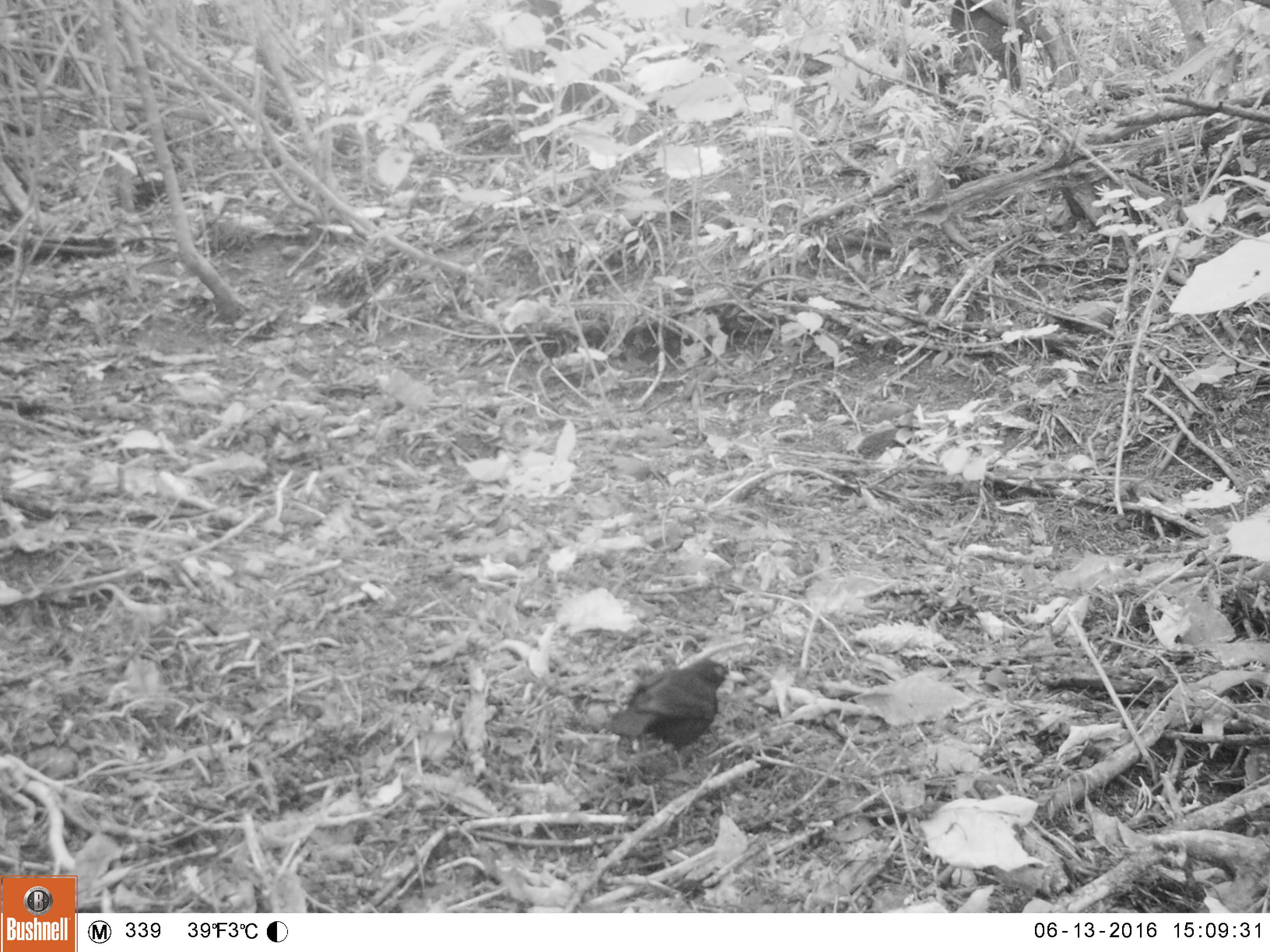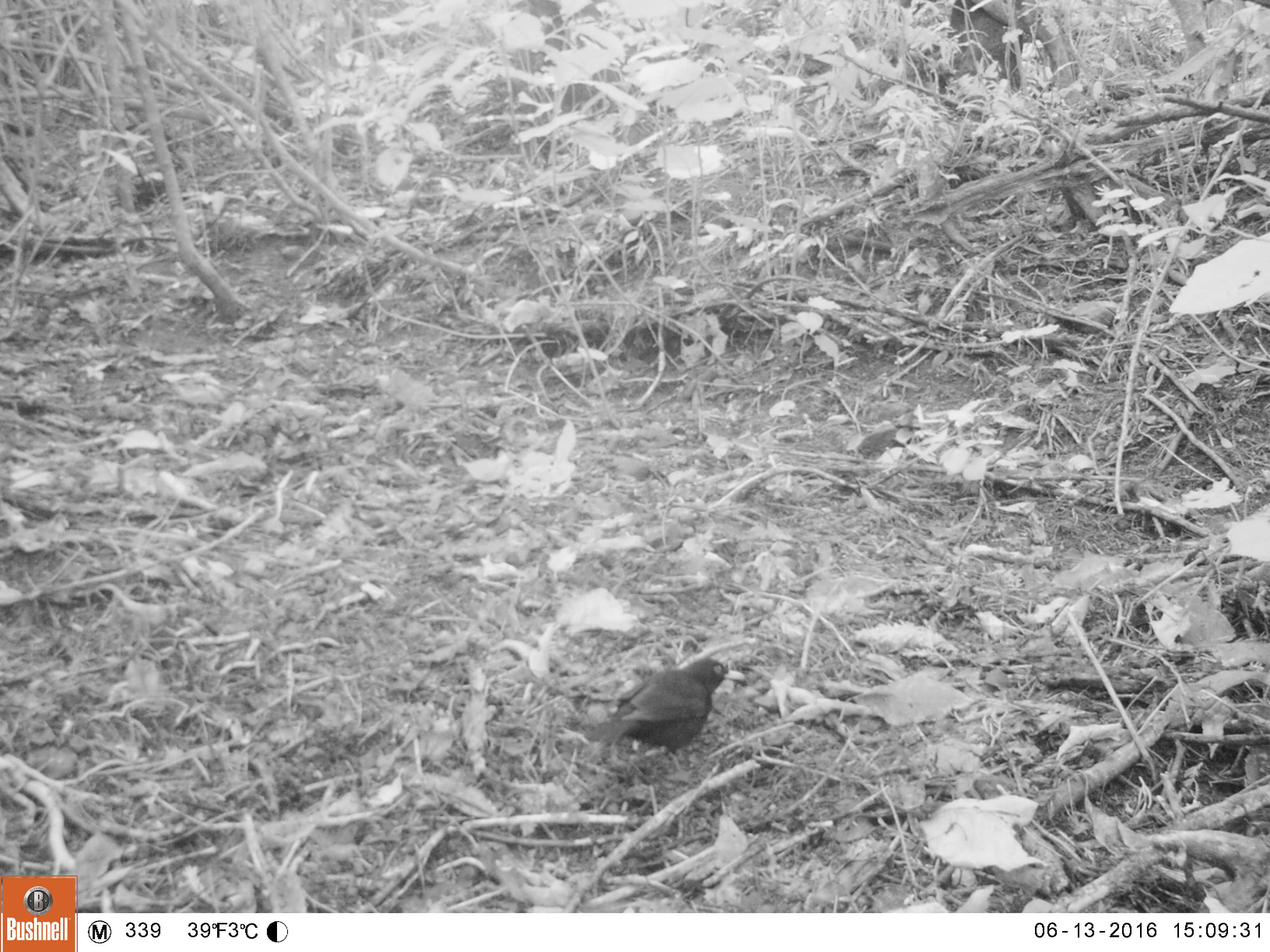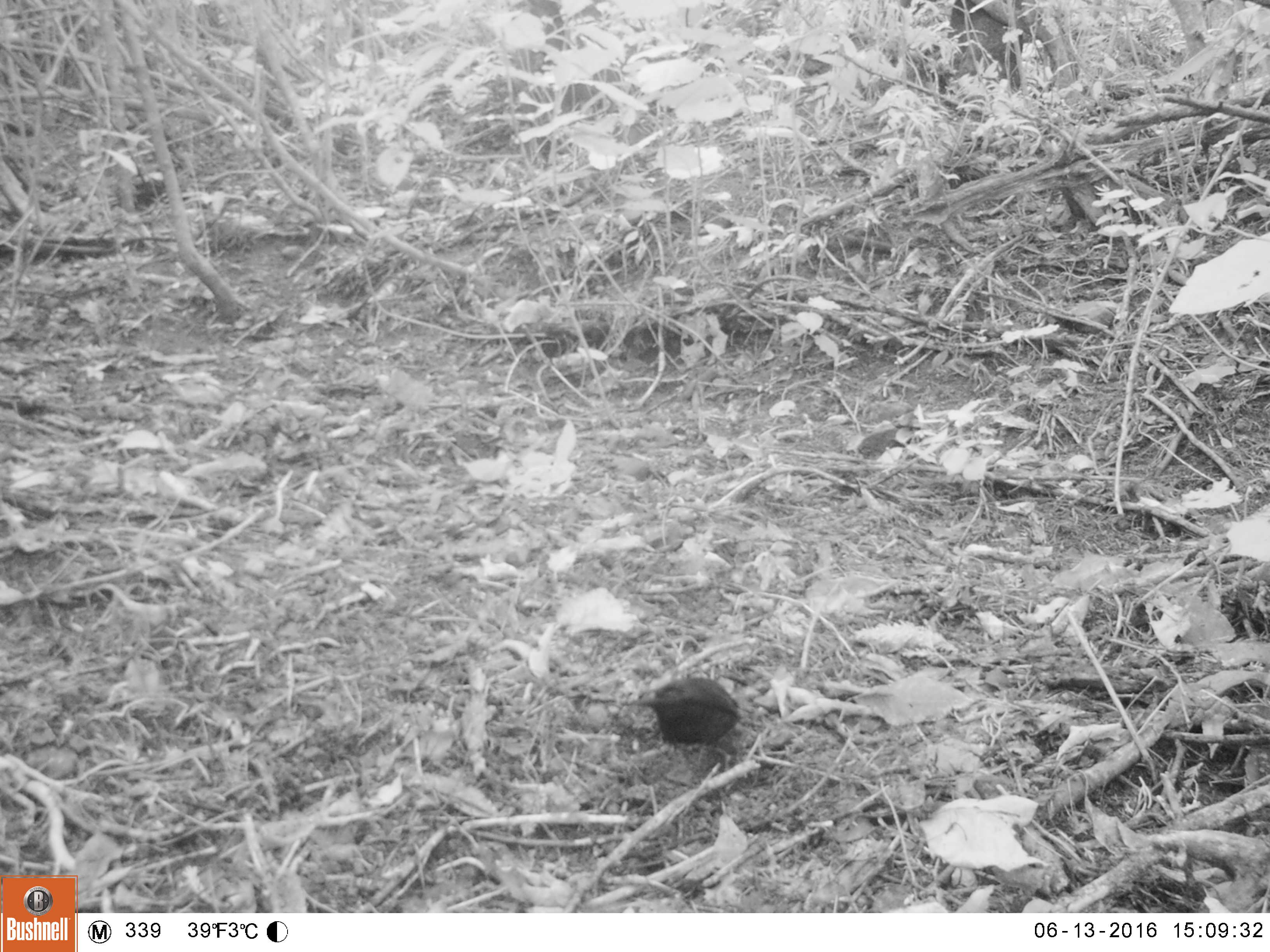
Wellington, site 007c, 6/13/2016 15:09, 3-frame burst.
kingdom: Animalia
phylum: Chordata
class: Aves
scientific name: Aves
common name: bird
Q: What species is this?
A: Bird (Aves).